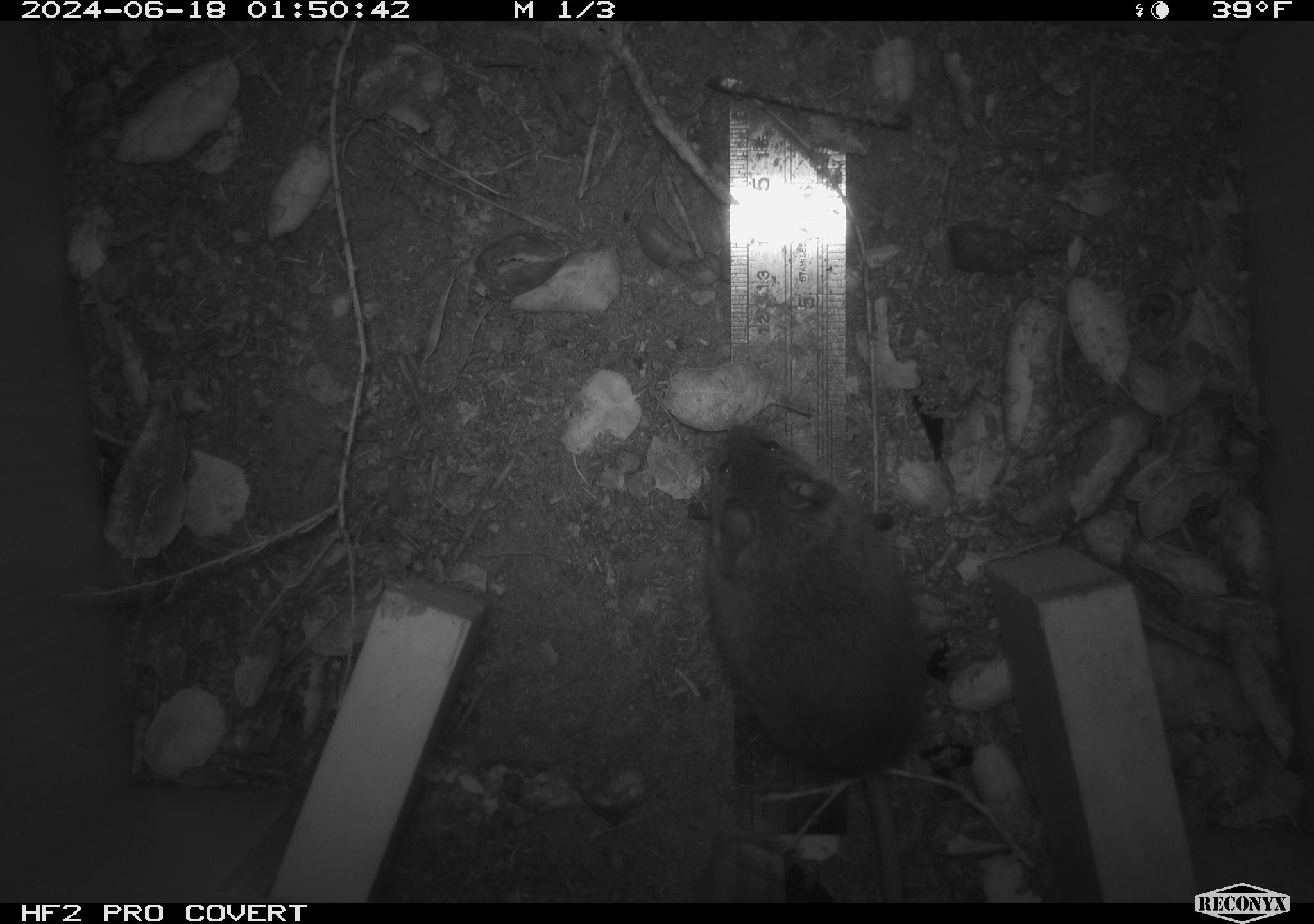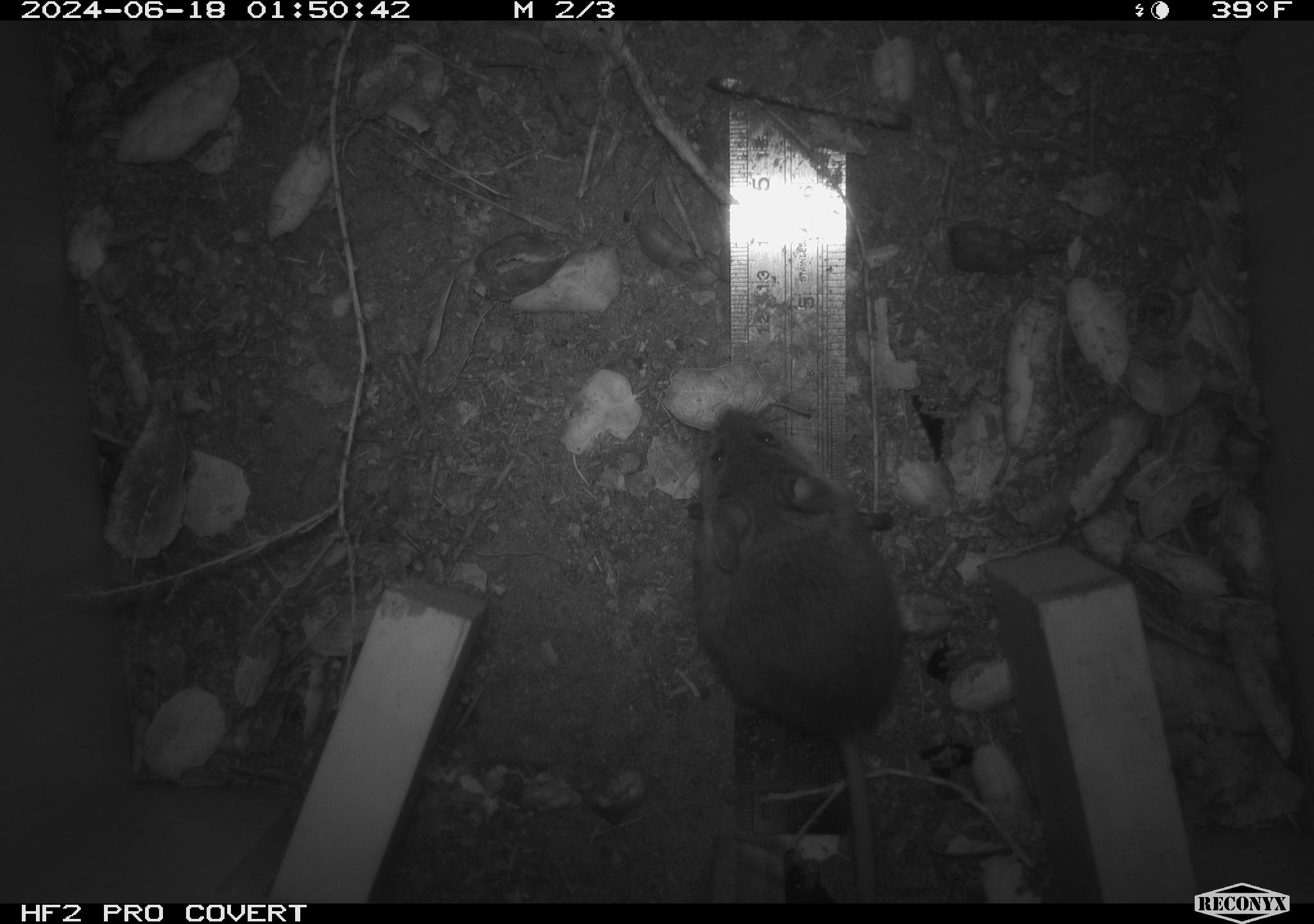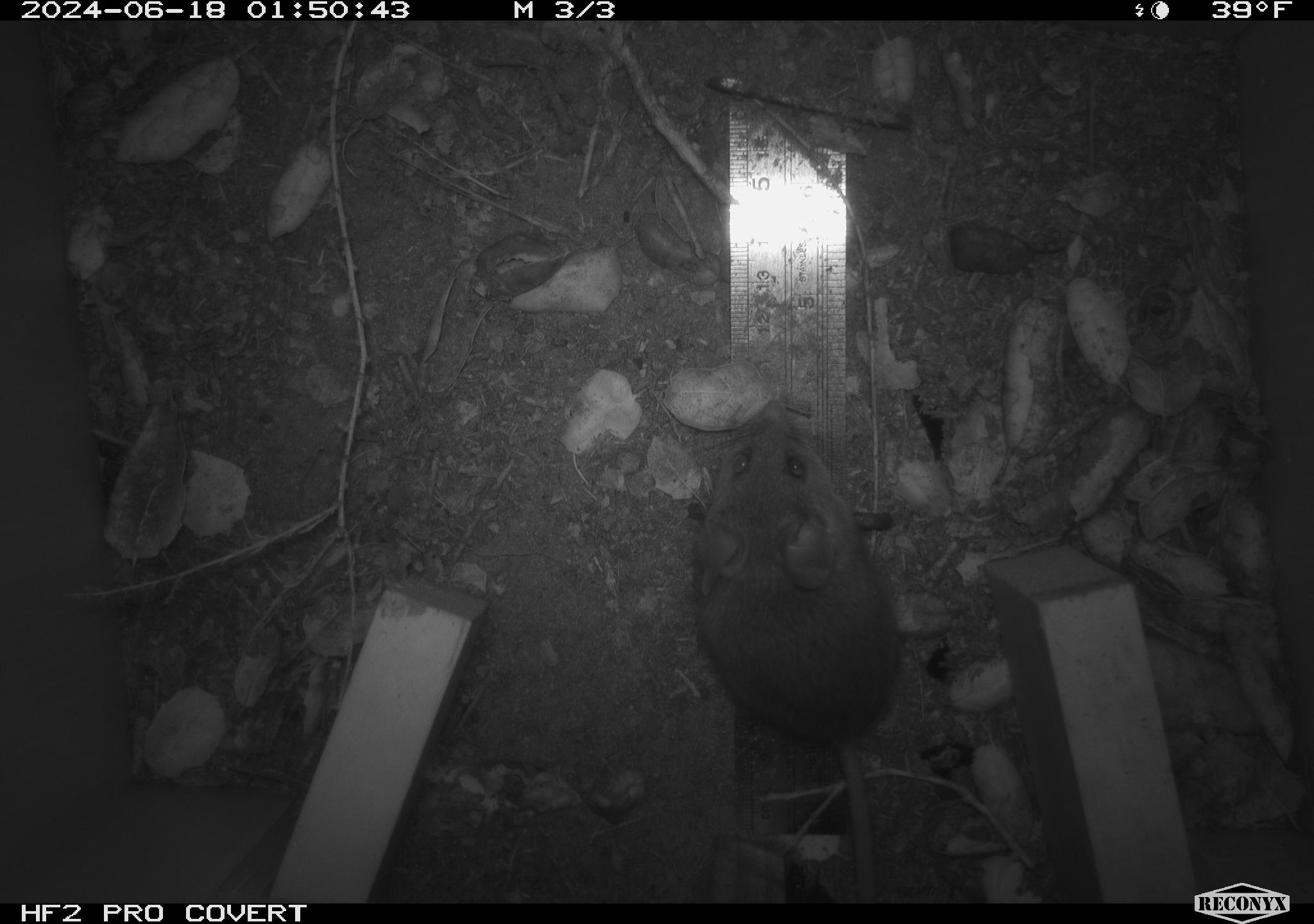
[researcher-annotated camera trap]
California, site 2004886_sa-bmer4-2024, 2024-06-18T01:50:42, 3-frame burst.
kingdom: Animalia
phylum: Chordata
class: Mammalia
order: Rodentia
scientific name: Rodentia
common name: woodrat or rat or mouse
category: woodrat or rat or mouse species